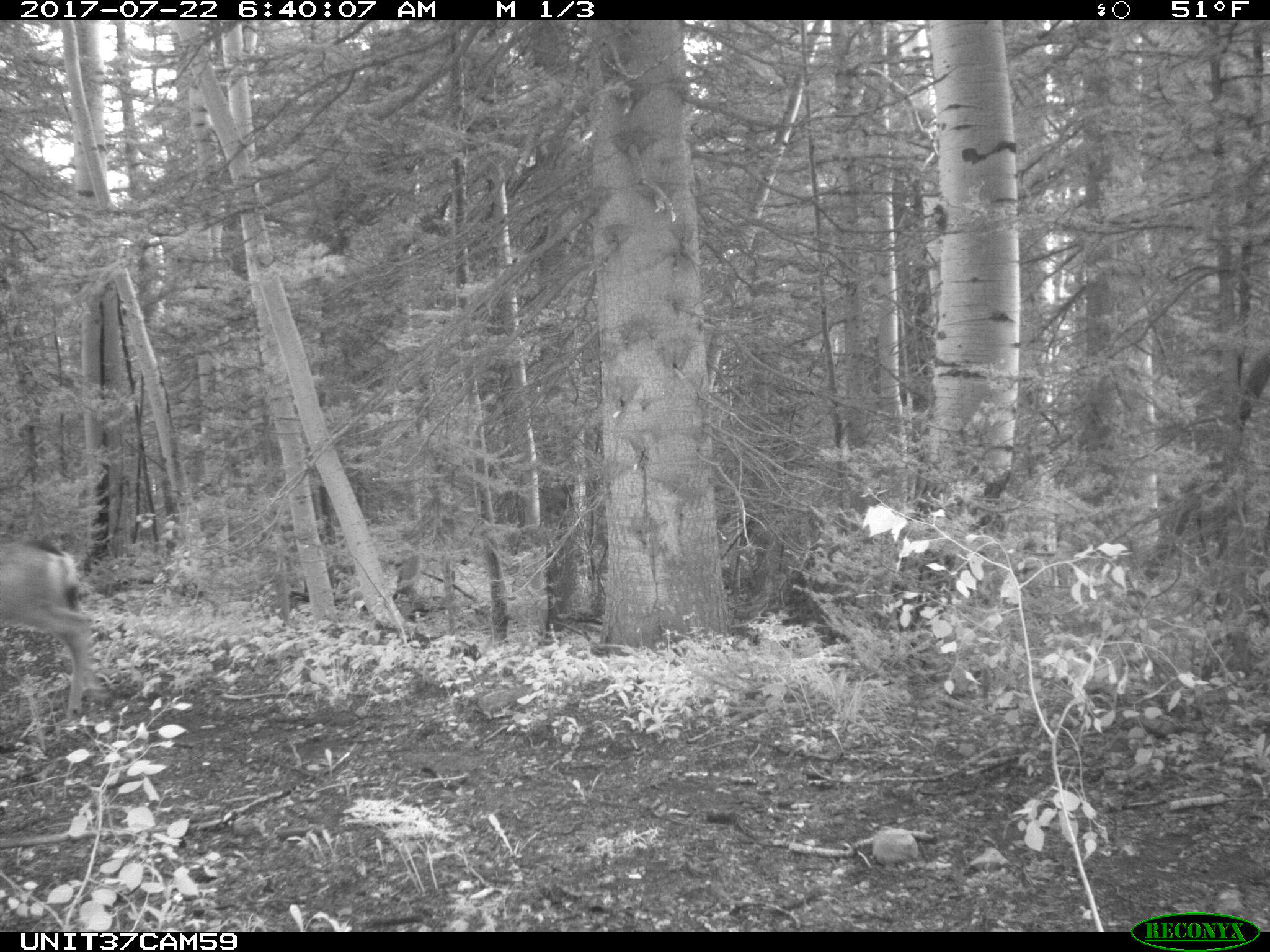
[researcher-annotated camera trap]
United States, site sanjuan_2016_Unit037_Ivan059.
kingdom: Animalia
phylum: Chordata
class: Mammalia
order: Artiodactyla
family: Cervidae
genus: Odocoileus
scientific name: Odocoileus hemionus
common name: mule deer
Odocoileus hemionus (mule deer).